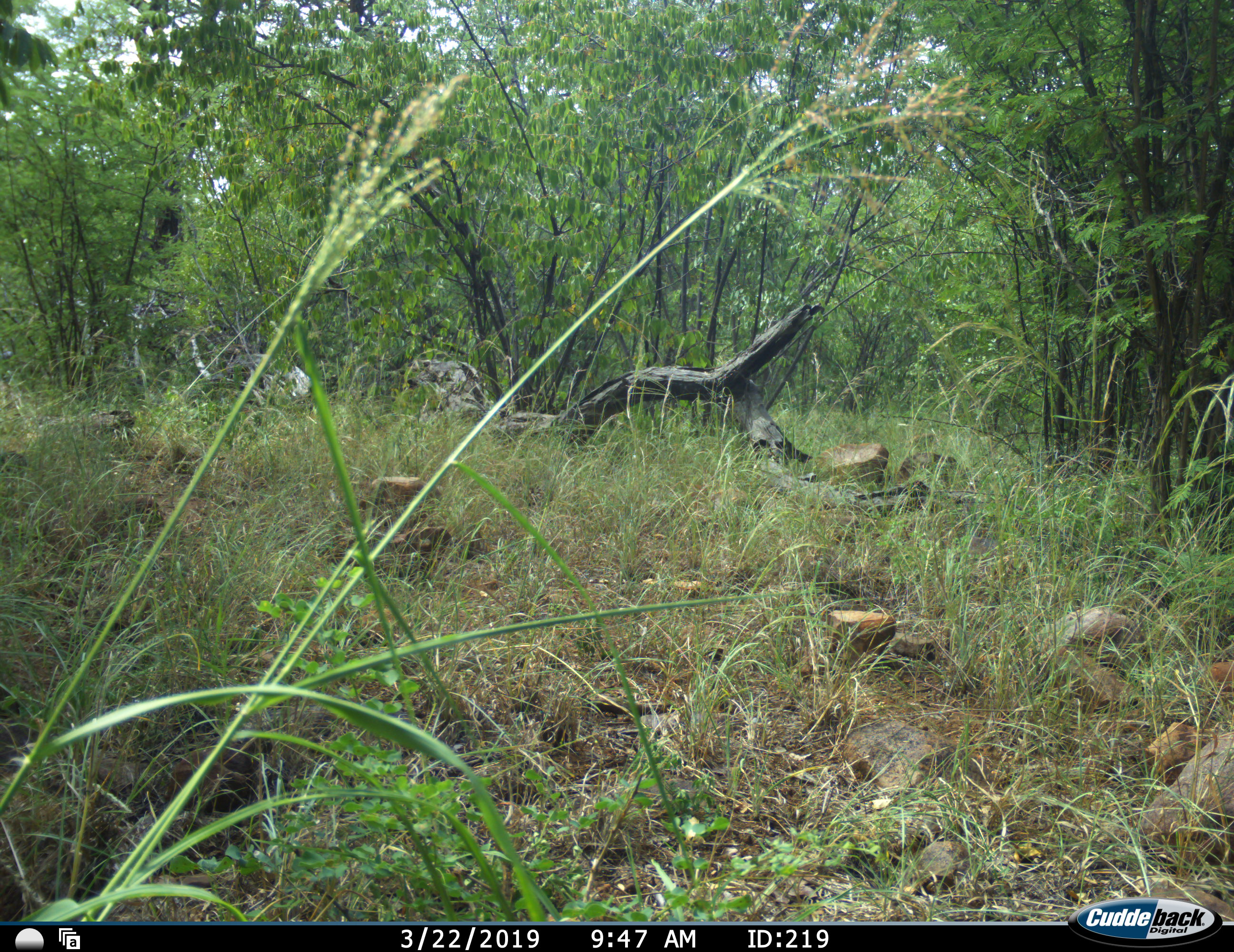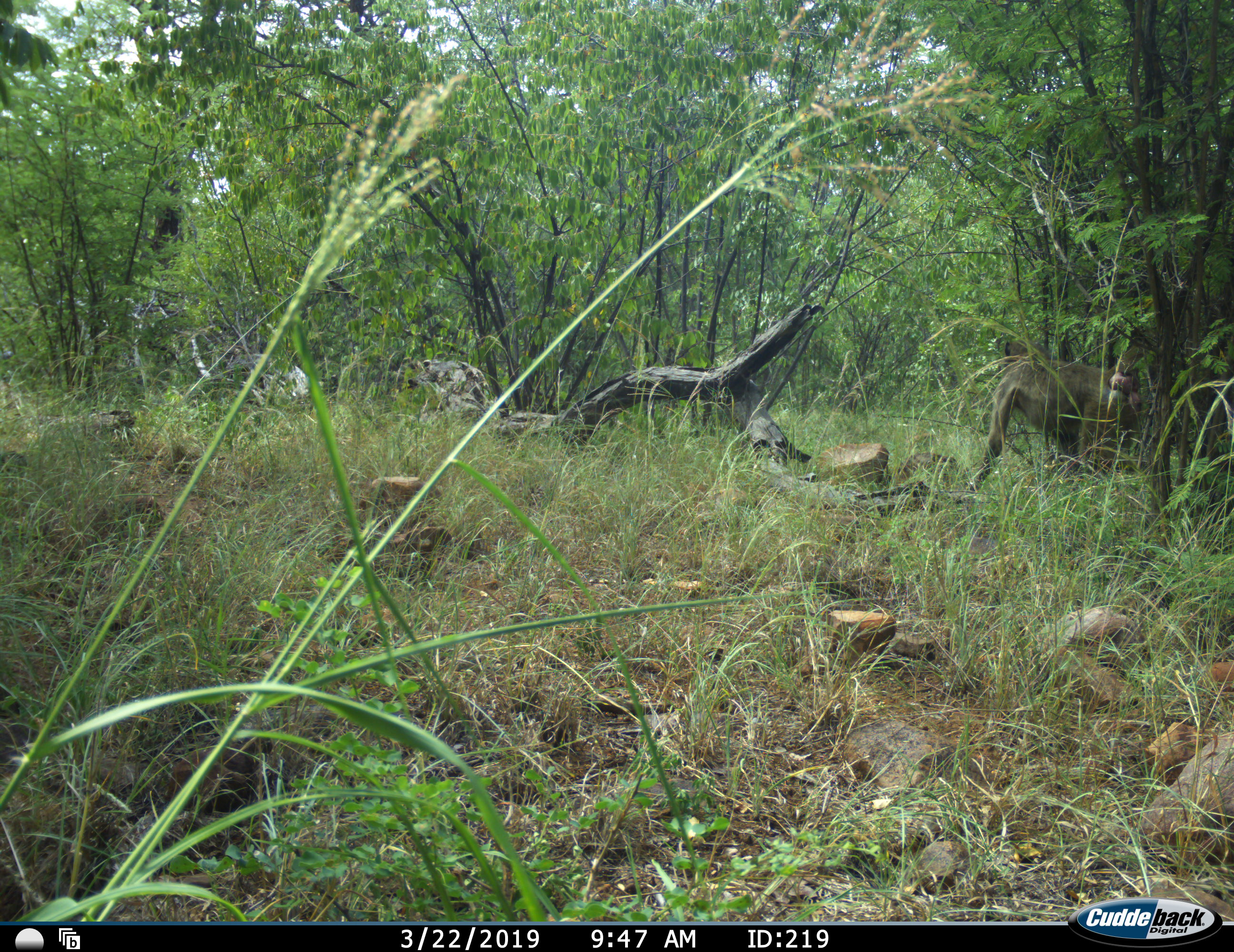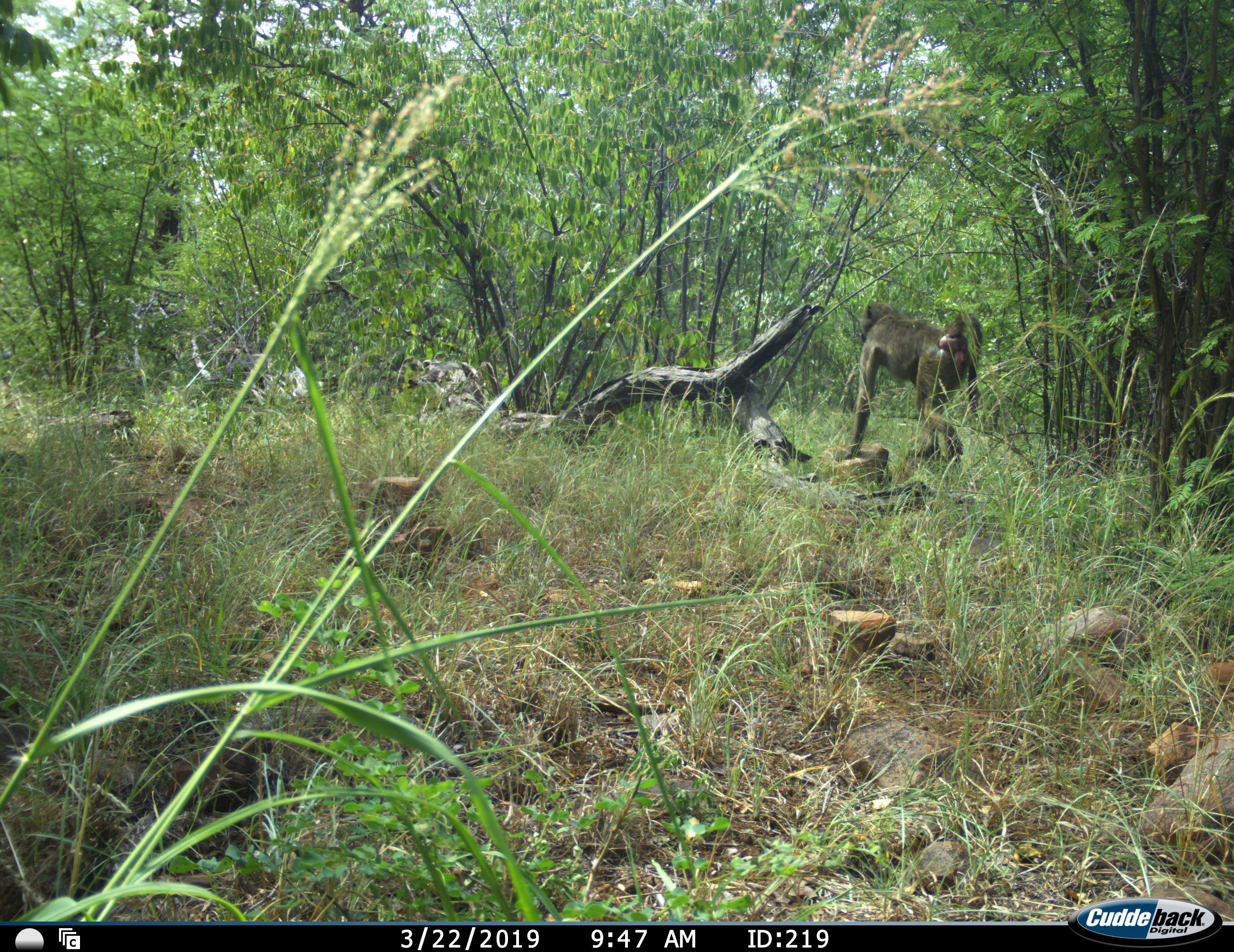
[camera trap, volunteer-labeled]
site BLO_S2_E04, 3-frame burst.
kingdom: Animalia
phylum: Chordata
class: Mammalia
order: Primates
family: Cercopithecidae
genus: Papio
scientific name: Papio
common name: baboon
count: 1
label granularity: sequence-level